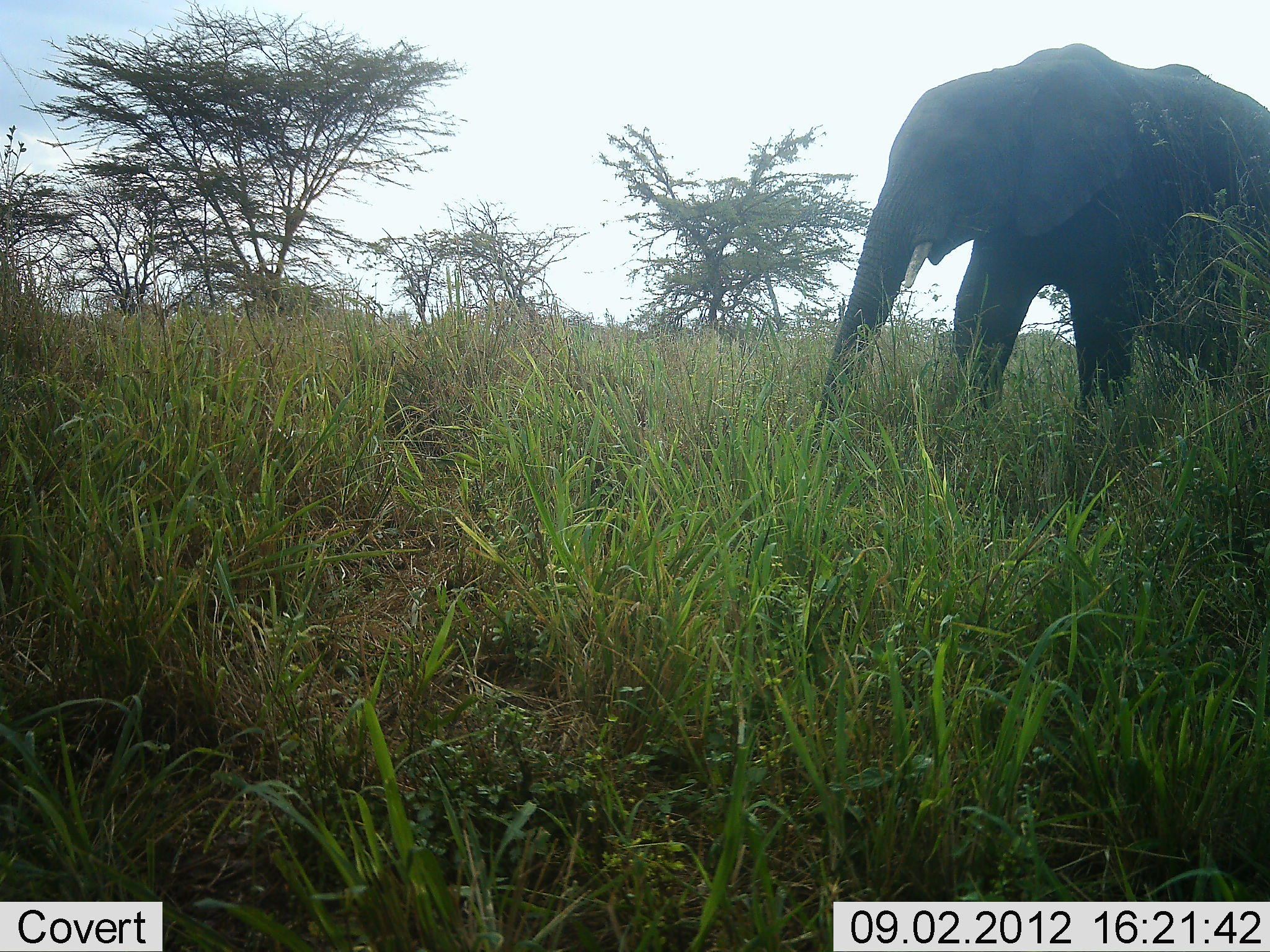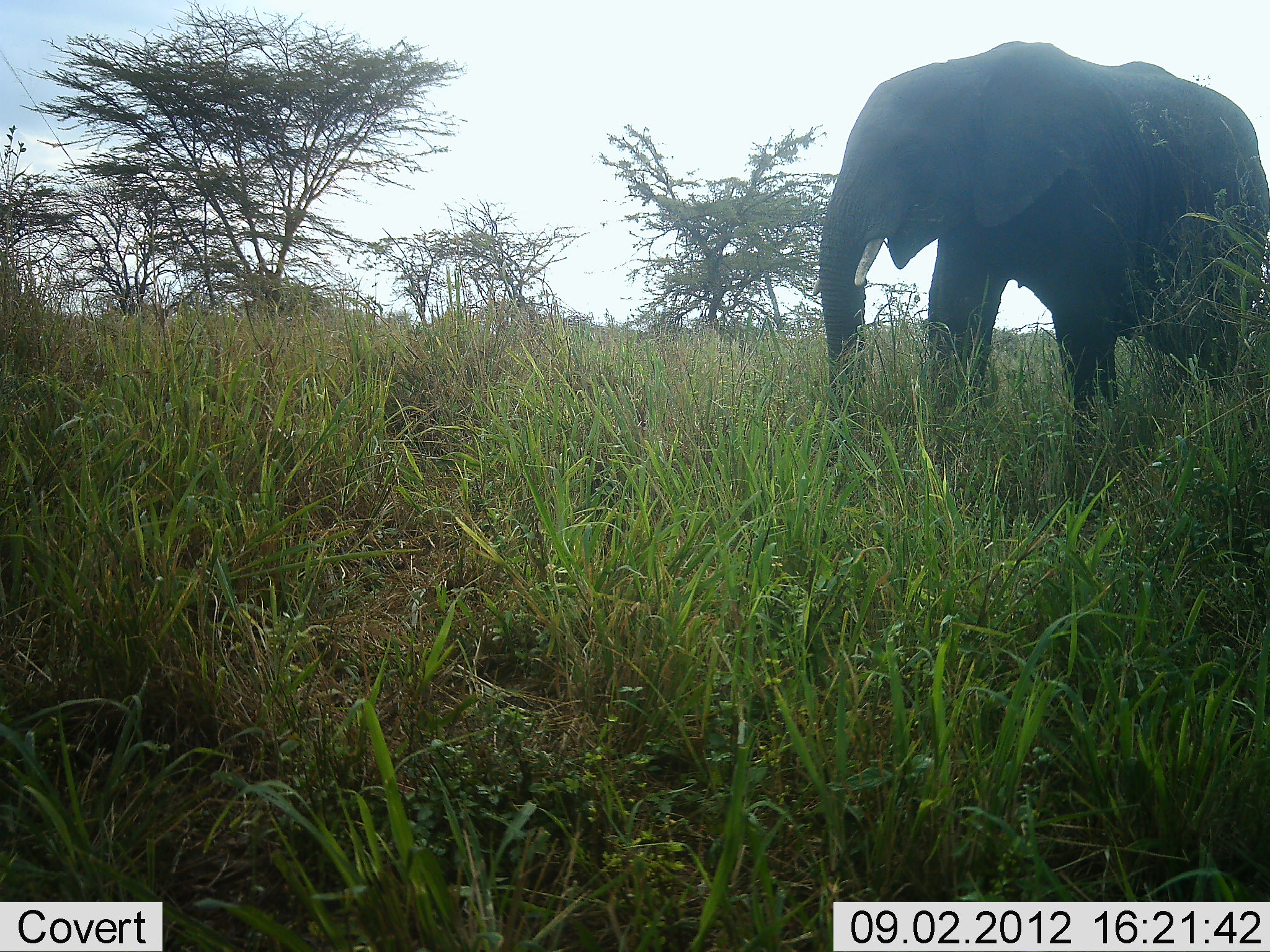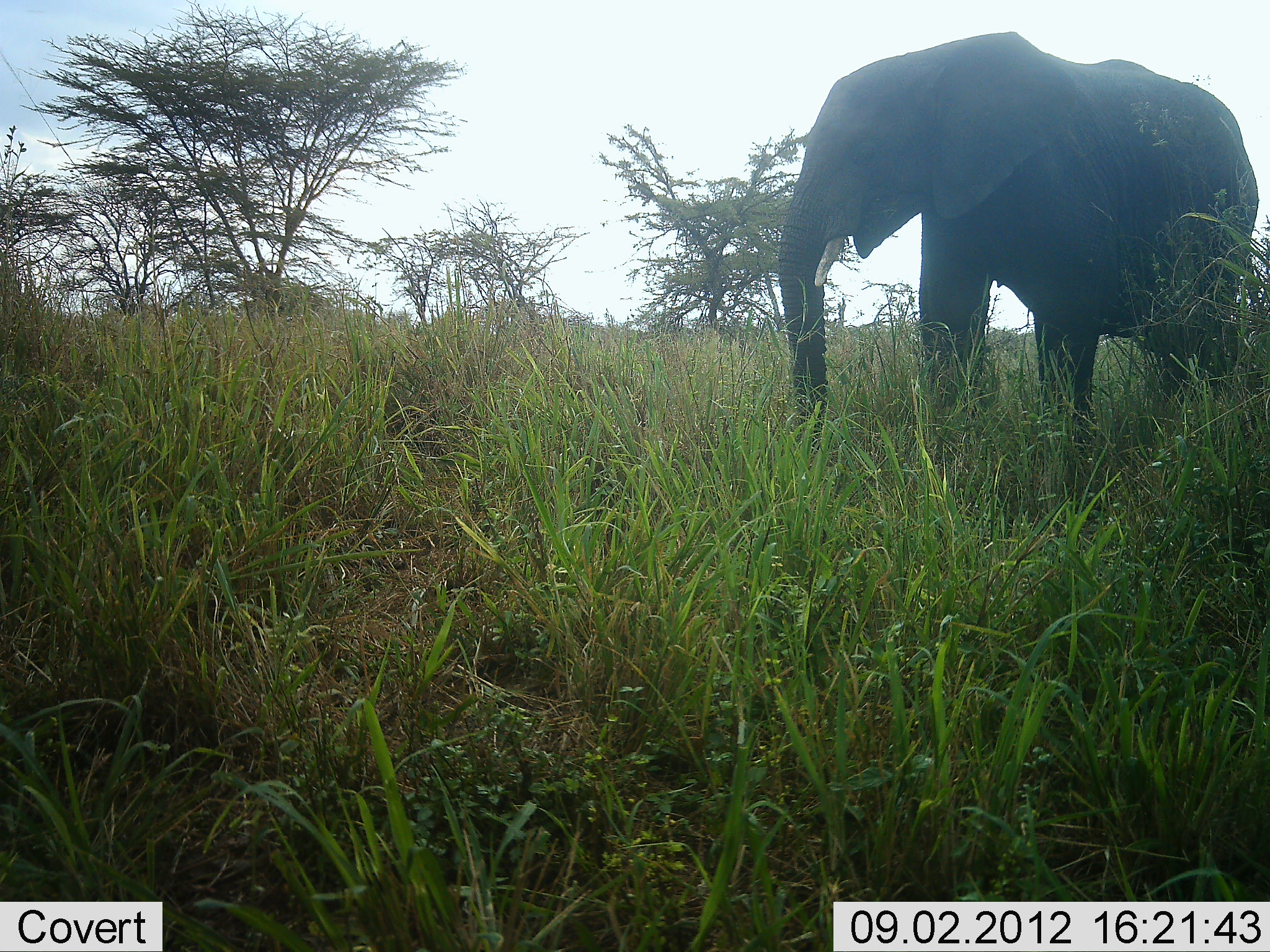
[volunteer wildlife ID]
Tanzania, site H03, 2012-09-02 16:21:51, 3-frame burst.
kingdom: Animalia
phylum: Chordata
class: Mammalia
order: Proboscidea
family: Elephantidae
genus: Loxodonta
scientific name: Loxodonta africana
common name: african bush elephant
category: elephant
Elephant (african bush elephant) (Loxodonta africana), count 1. Behavior (volunteer vote fractions): standing 20%, resting 0%, moving 90%, interacting 0%. Young present (vote fraction): 0%. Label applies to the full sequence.